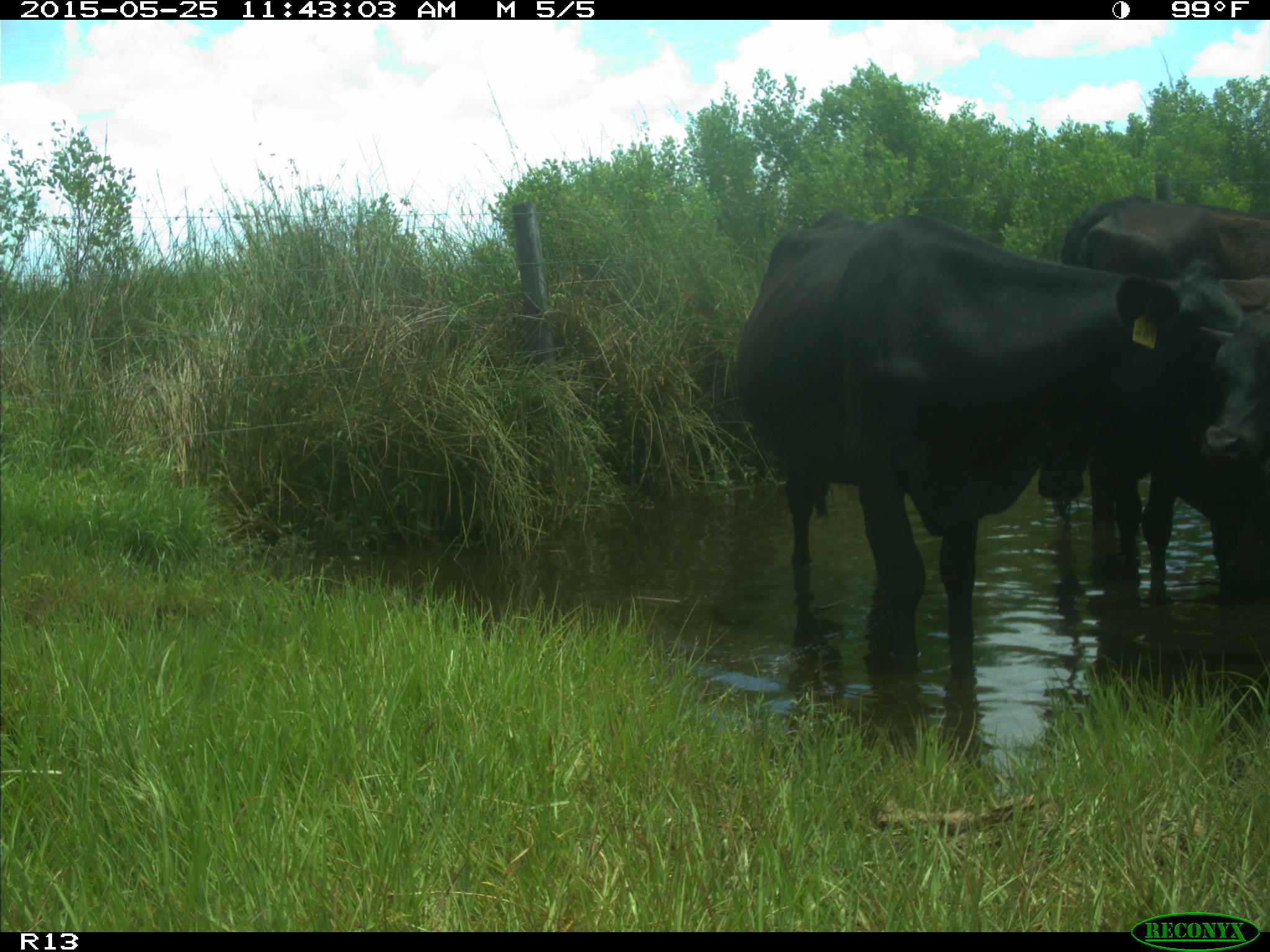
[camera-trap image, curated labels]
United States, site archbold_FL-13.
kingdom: Animalia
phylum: Chordata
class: Mammalia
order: Artiodactyla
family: Bovidae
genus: Bos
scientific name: Bos taurus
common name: domestic cow